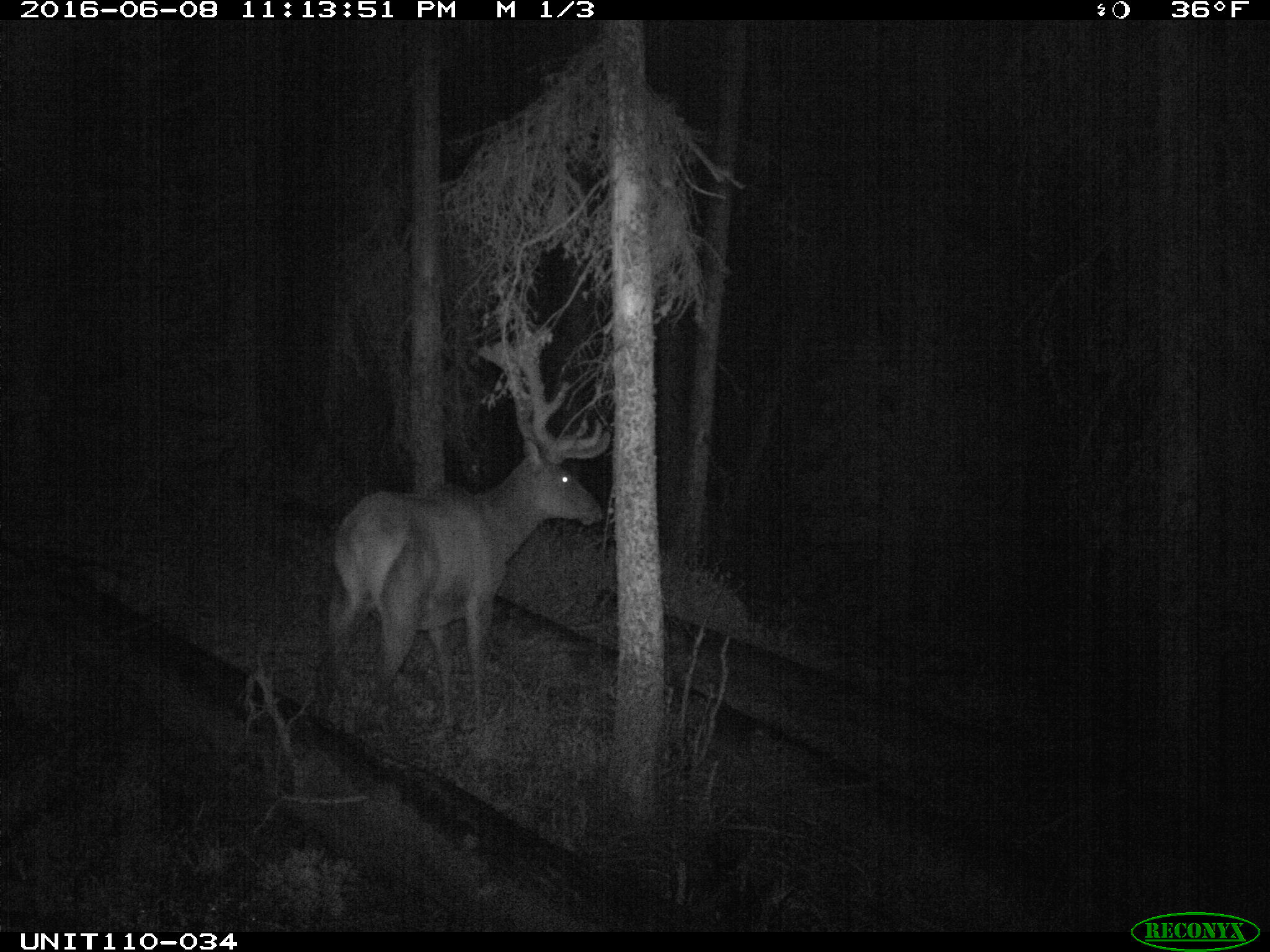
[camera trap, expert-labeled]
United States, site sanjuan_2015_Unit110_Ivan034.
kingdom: Animalia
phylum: Chordata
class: Mammalia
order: Artiodactyla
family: Cervidae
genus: Cervus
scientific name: Cervus elaphus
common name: red deer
Cervus elaphus (red deer).